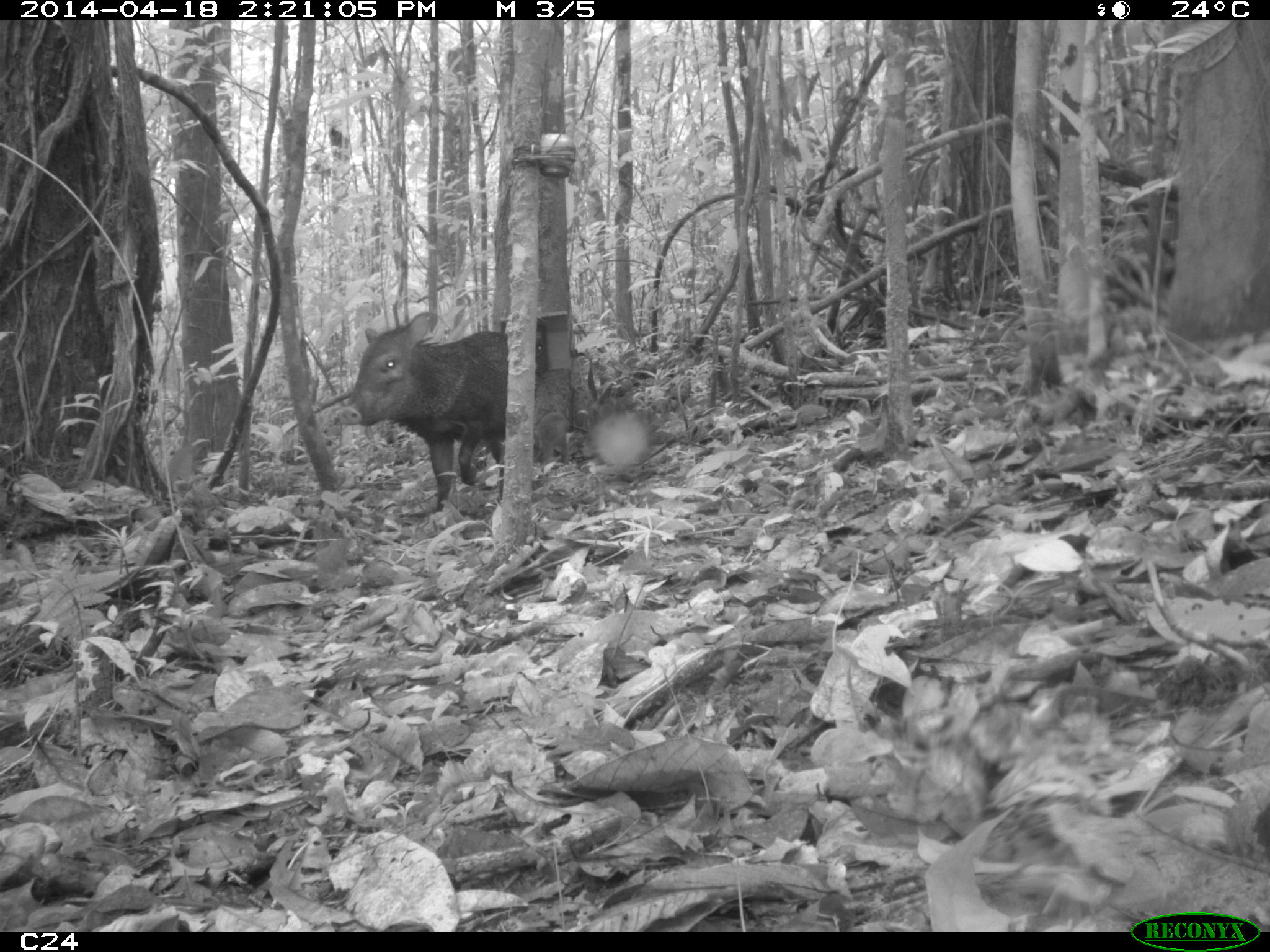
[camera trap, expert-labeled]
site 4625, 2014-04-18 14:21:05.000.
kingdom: Animalia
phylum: Chordata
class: Mammalia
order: Artiodactyla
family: Tayassuidae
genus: Pecari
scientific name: Pecari tajacu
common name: collared peccary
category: tayassu tajacu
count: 5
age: adult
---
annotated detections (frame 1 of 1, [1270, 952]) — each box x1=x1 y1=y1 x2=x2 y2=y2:
tayassu tajacu: x1=333 y1=309 x2=508 y2=511; x1=532 y1=409 x2=570 y2=463